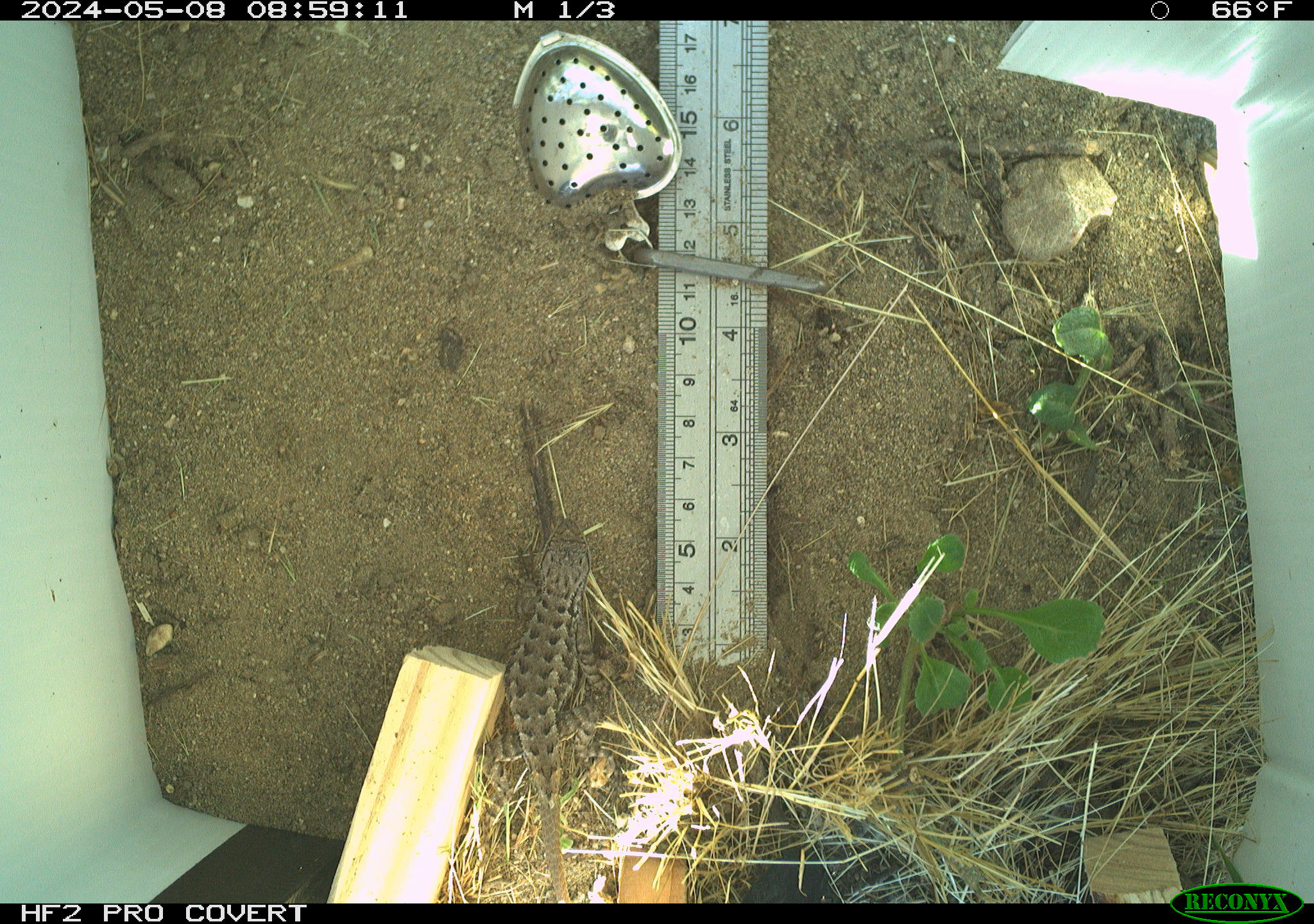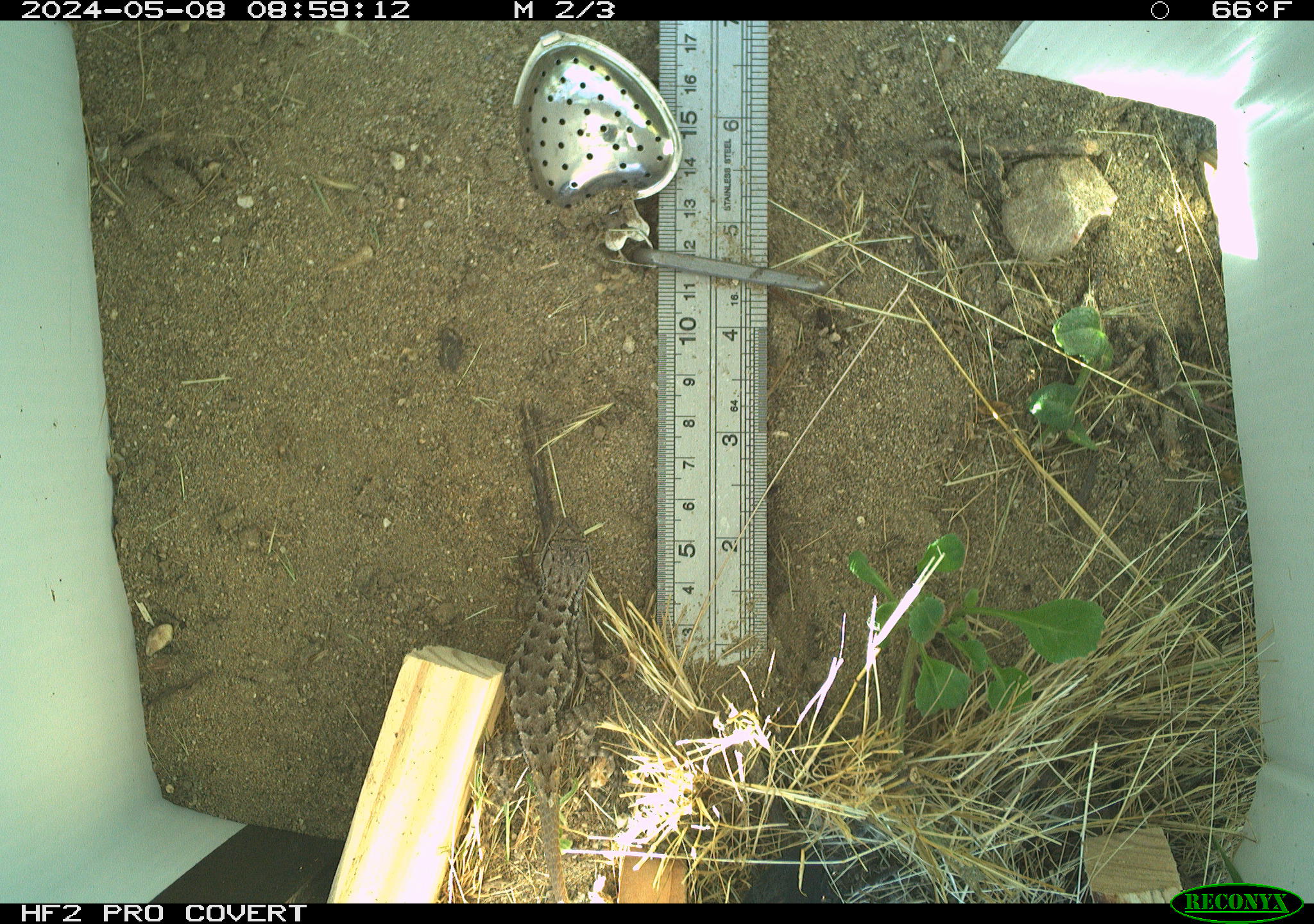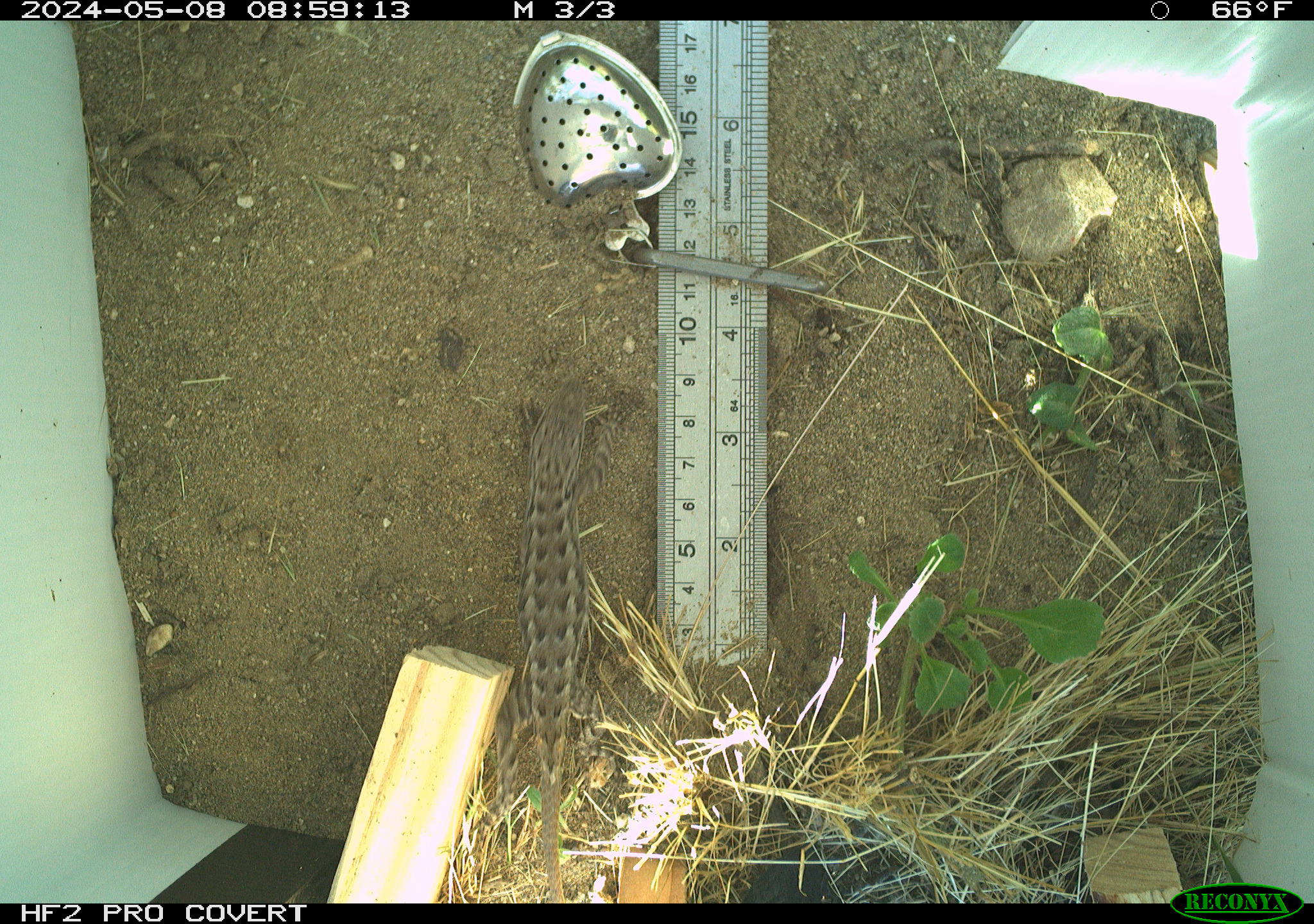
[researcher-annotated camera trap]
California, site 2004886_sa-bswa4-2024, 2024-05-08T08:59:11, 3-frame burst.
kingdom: Animalia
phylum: Chordata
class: Reptilia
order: Squamata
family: Phrynosomatidae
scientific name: Phrynosomatidae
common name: north american spiny lizards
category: sceloporus/uta species